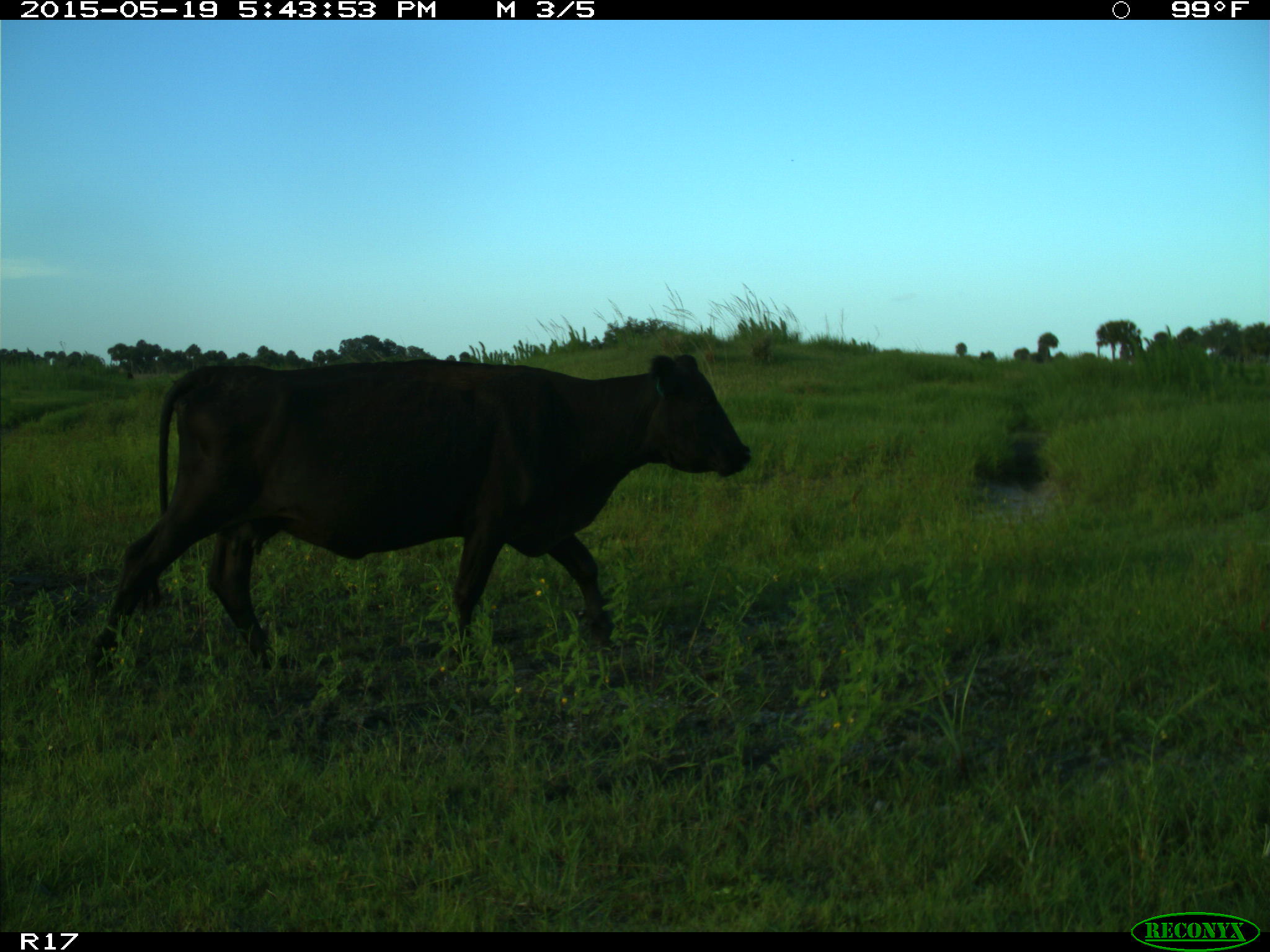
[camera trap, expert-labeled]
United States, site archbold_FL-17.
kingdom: Animalia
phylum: Chordata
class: Mammalia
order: Artiodactyla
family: Bovidae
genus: Bos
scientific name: Bos taurus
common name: domestic cow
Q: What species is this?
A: Bos taurus (domestic cow).